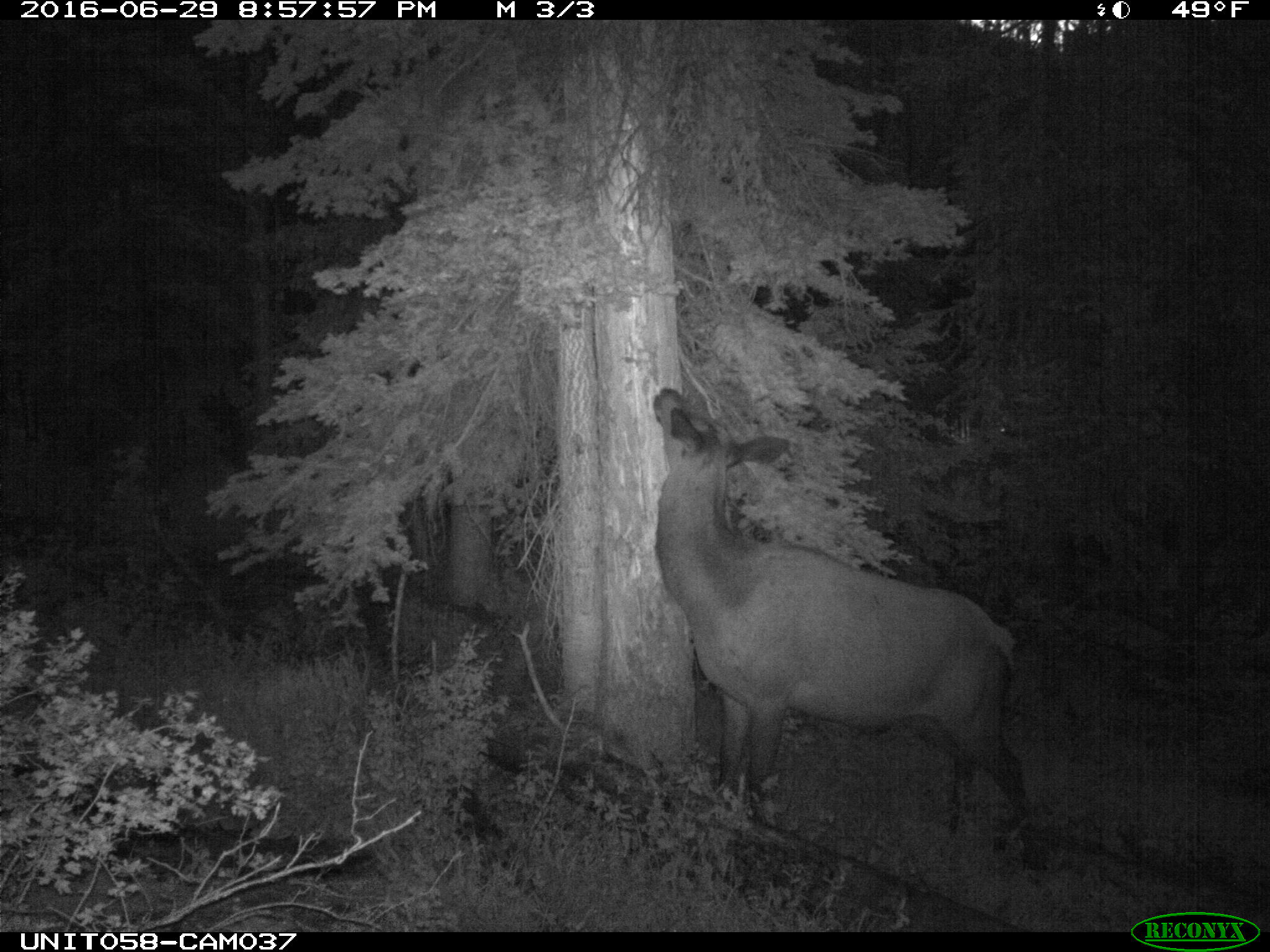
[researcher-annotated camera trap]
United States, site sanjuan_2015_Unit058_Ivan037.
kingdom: Animalia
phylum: Chordata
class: Mammalia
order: Artiodactyla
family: Cervidae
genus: Cervus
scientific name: Cervus elaphus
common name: red deer